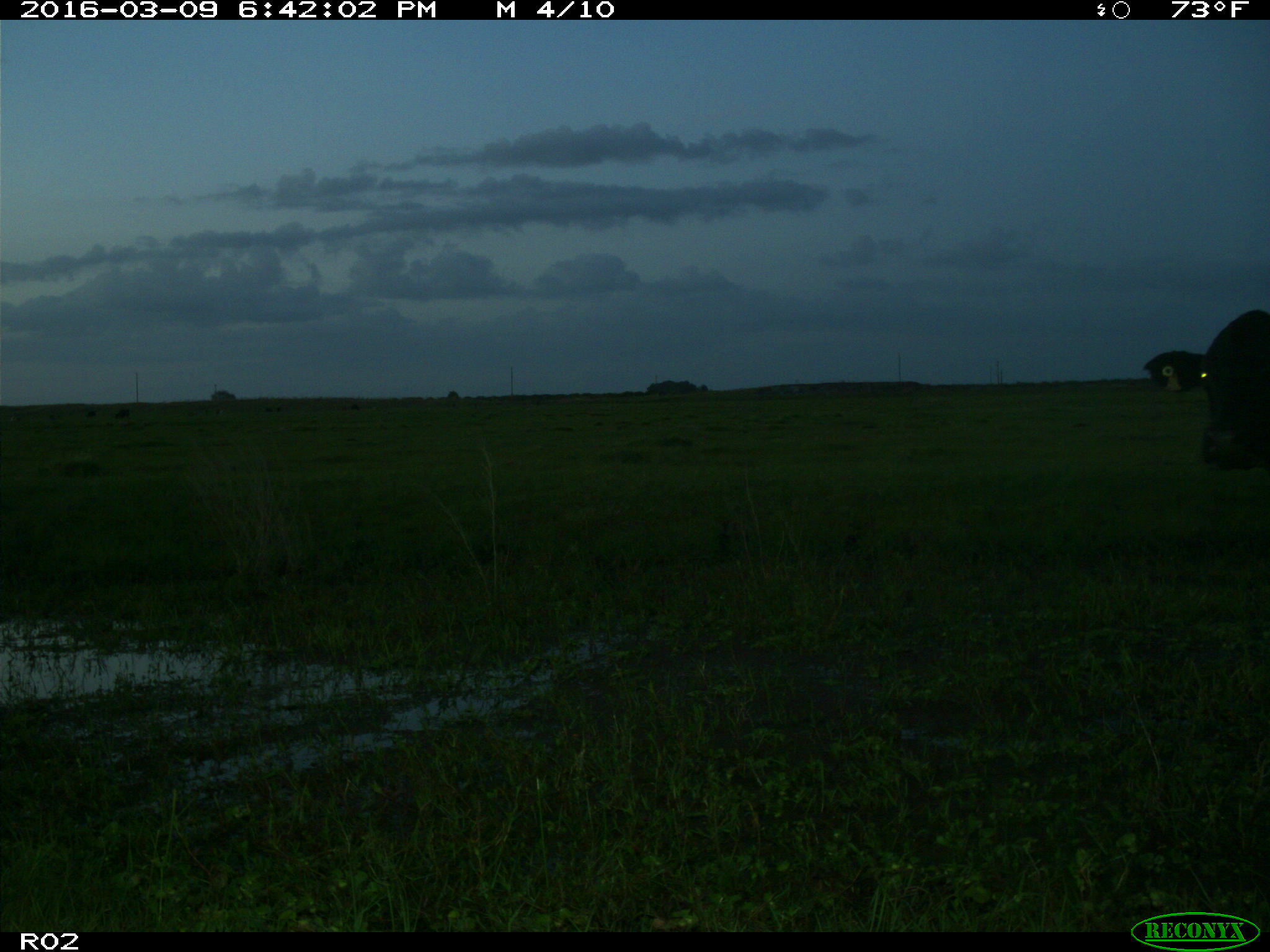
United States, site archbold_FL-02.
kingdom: Animalia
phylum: Chordata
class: Mammalia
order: Artiodactyla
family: Bovidae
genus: Bos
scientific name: Bos taurus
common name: domestic cow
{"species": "Bos taurus (domestic cow)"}